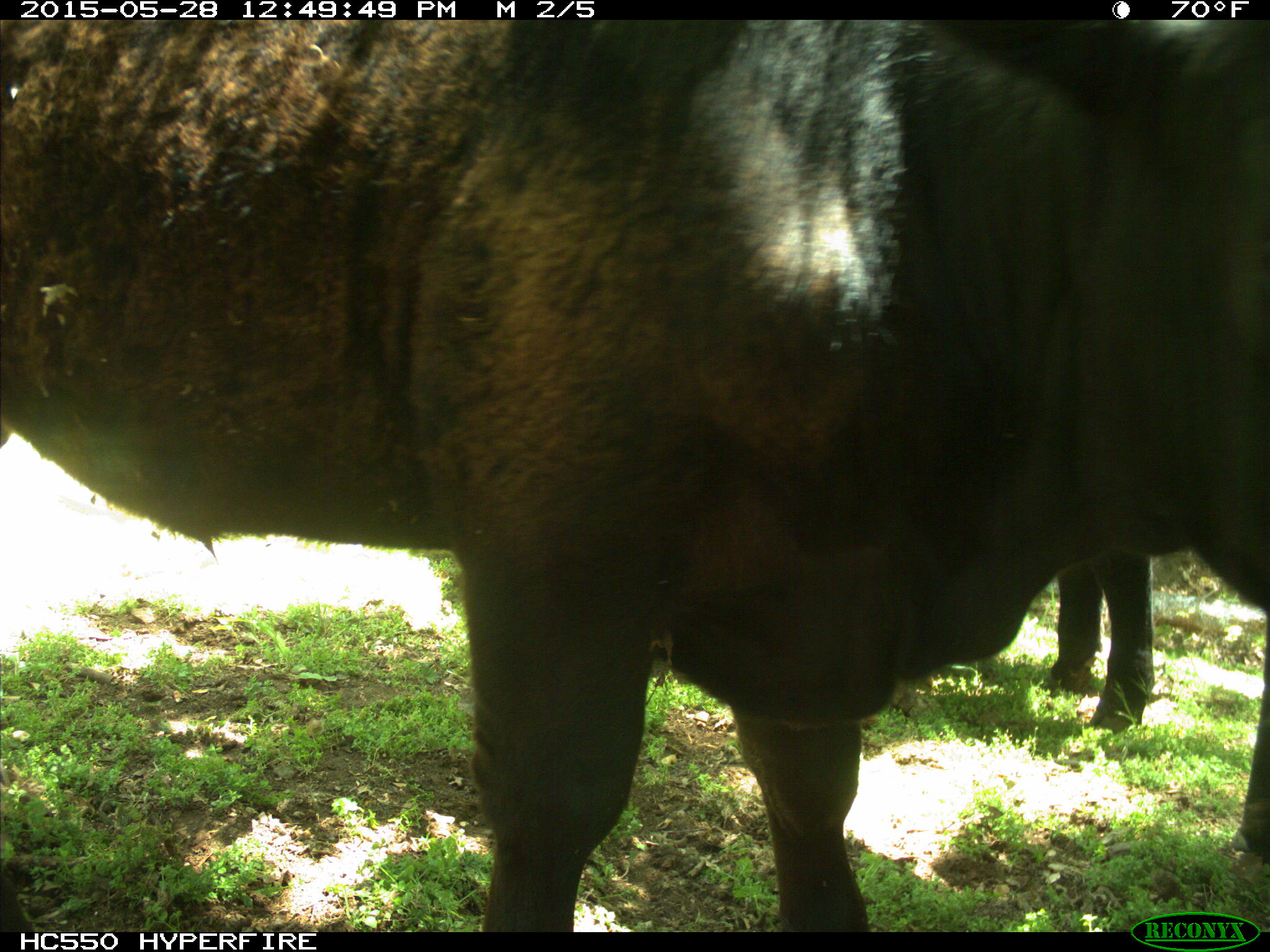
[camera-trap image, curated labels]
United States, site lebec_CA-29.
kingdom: Animalia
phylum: Chordata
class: Mammalia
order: Artiodactyla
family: Bovidae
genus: Bos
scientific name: Bos taurus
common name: domestic cow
Bos taurus (domestic cow).